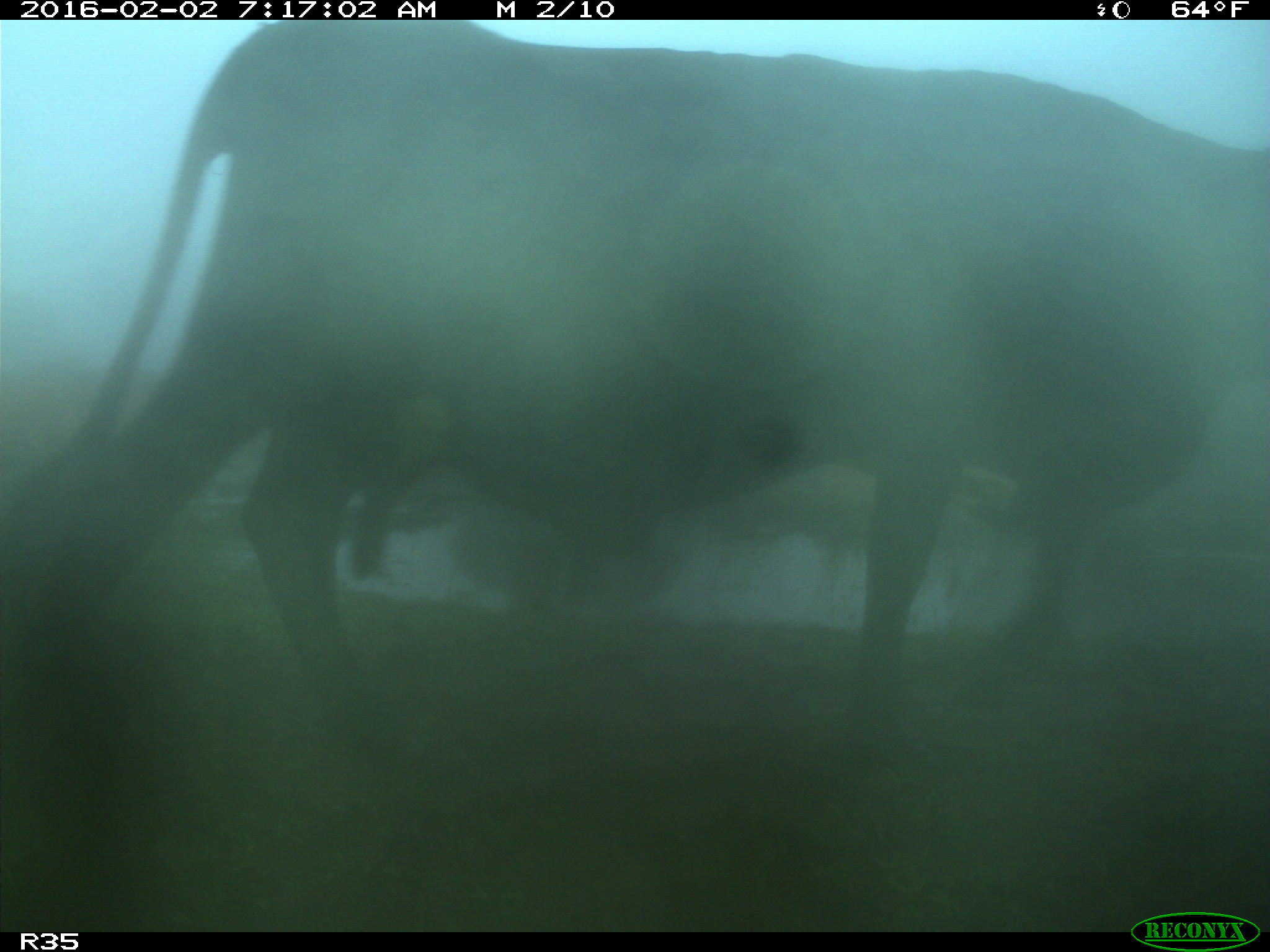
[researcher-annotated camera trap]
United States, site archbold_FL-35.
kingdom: Animalia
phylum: Chordata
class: Mammalia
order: Artiodactyla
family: Bovidae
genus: Bos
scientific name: Bos taurus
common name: domestic cow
Bos taurus (domestic cow).